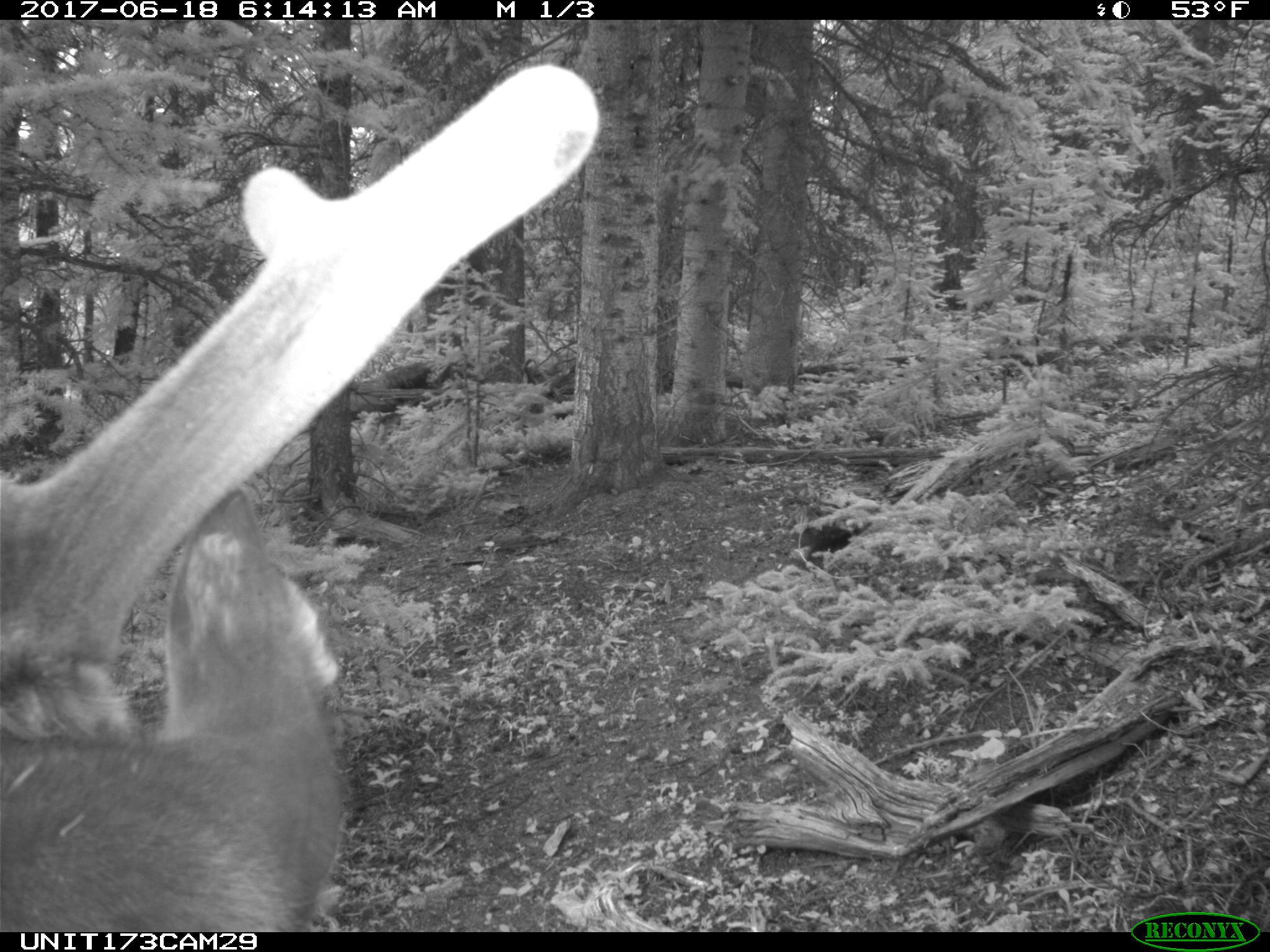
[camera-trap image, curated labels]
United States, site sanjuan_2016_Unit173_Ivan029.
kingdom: Animalia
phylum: Chordata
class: Mammalia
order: Artiodactyla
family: Cervidae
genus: Cervus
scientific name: Cervus elaphus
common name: red deer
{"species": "Cervus elaphus (red deer)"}